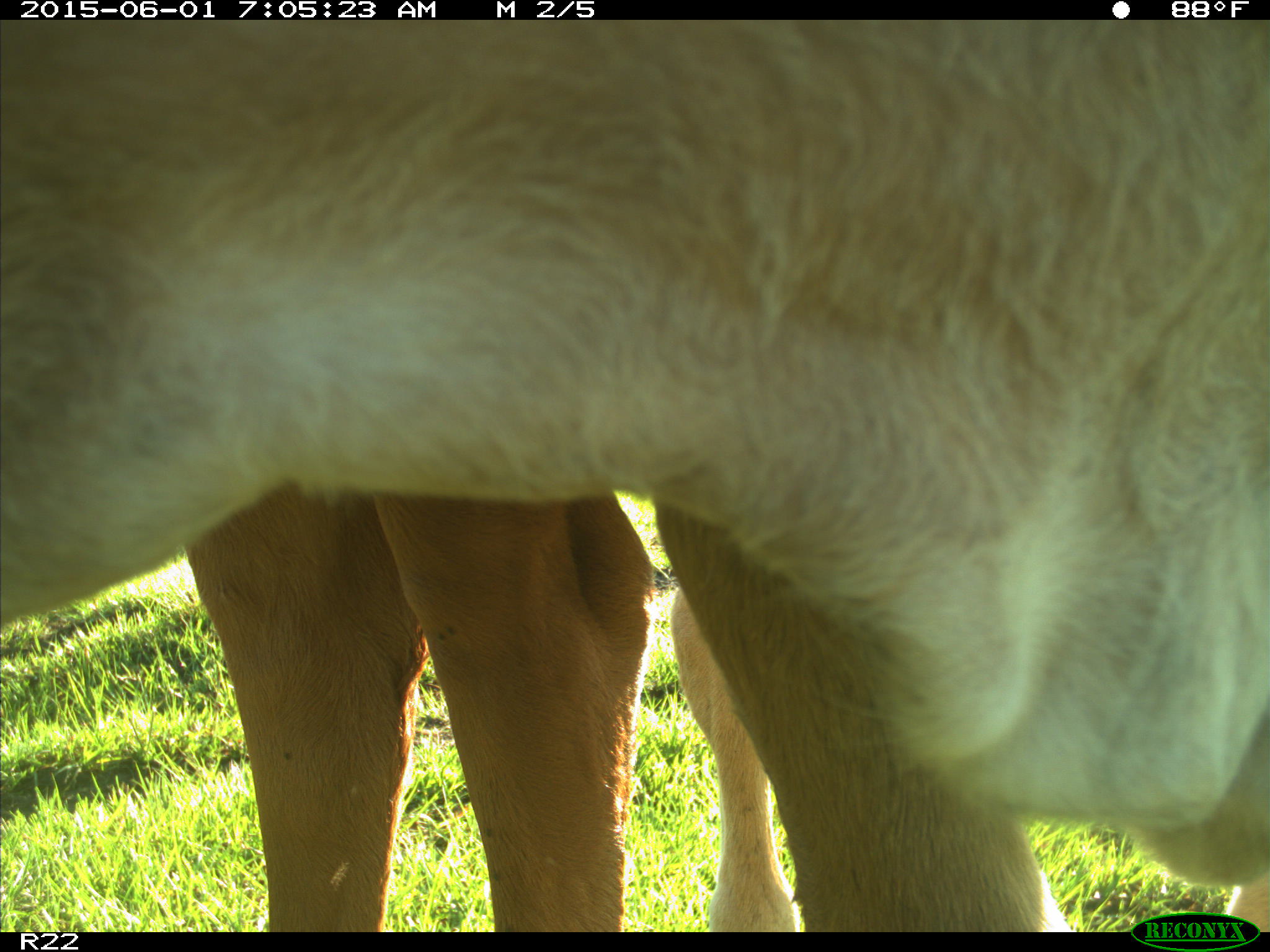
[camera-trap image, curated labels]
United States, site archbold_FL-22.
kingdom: Animalia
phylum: Chordata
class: Mammalia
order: Artiodactyla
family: Bovidae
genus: Bos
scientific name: Bos taurus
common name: domestic cow